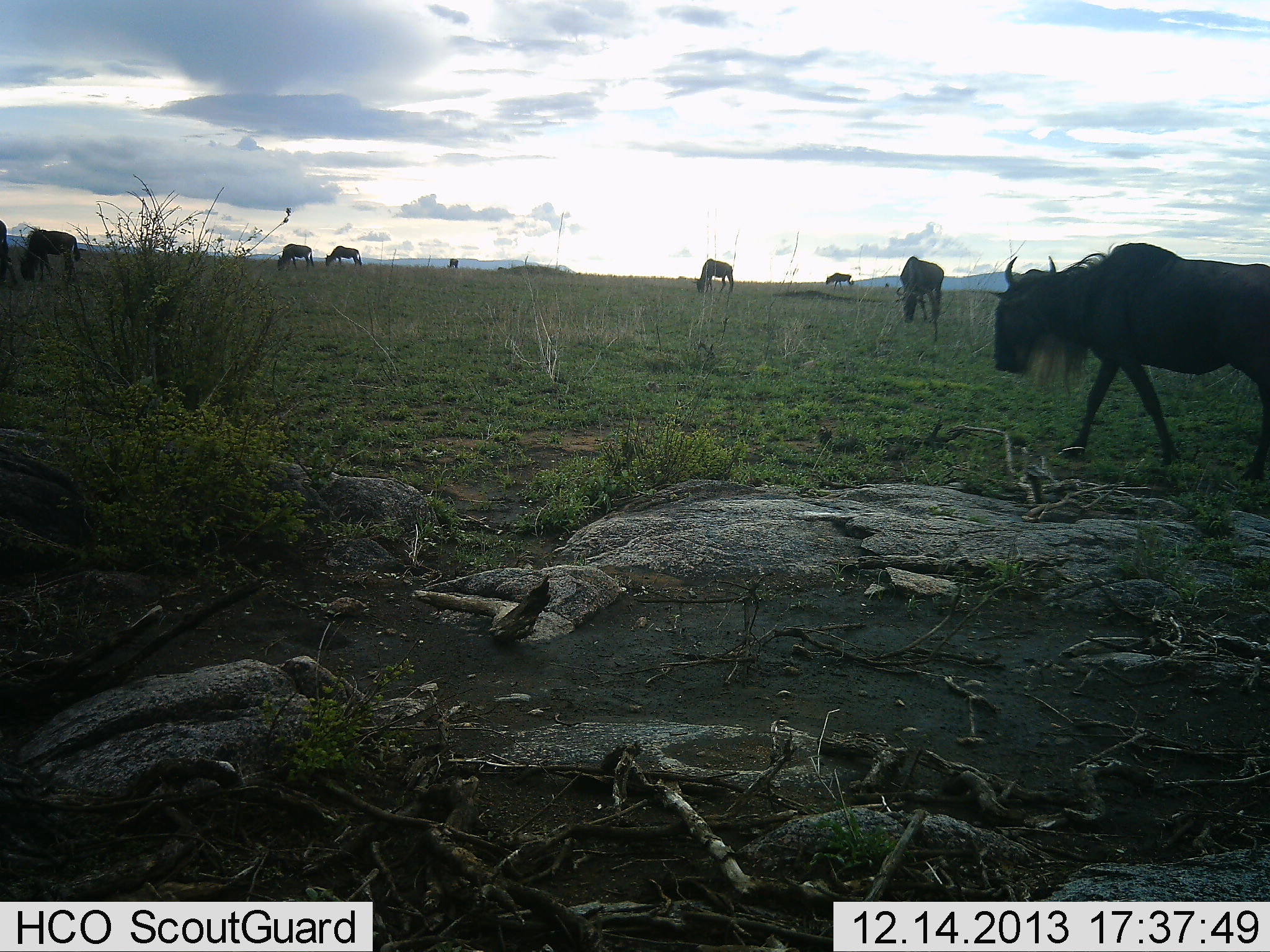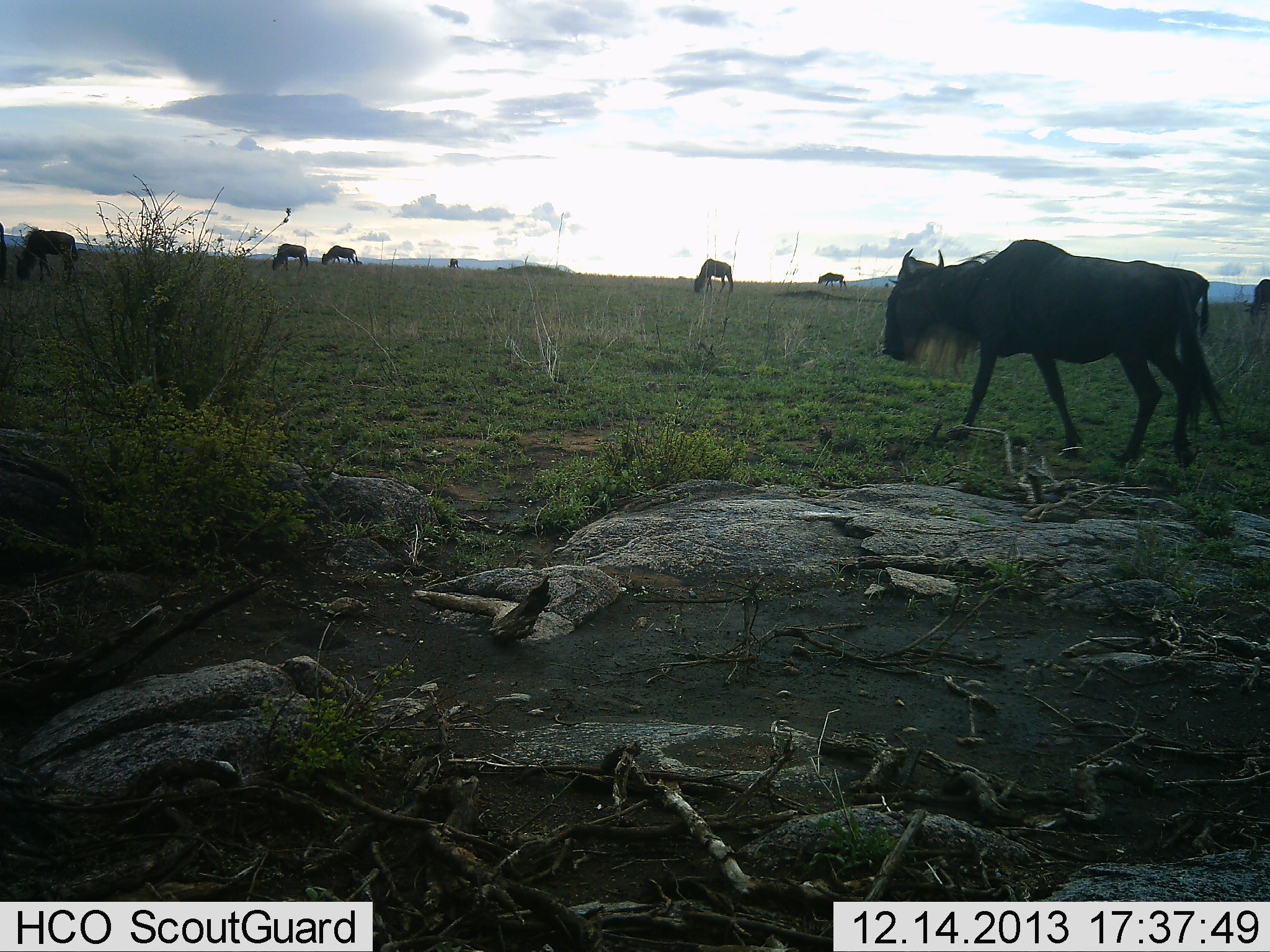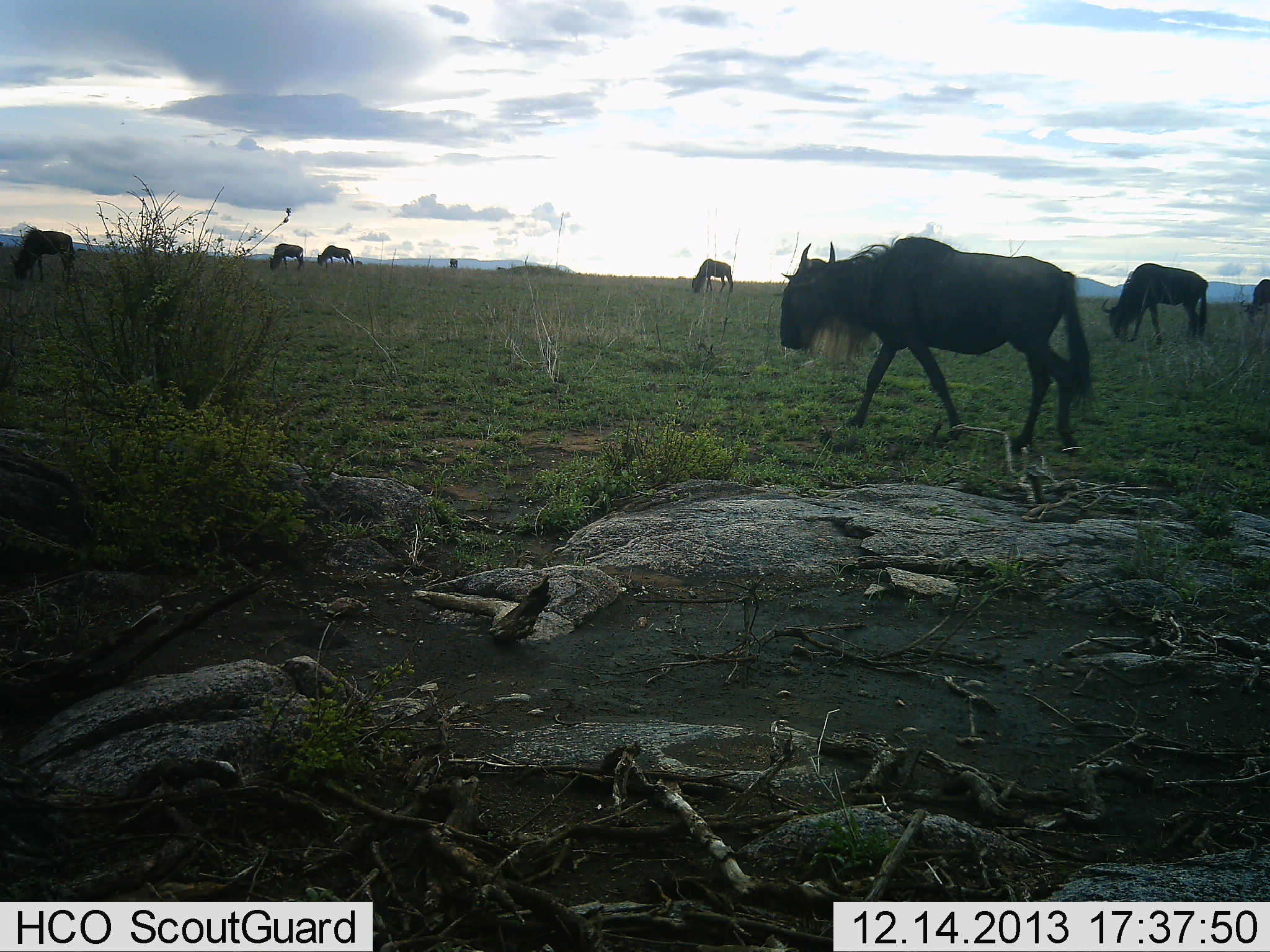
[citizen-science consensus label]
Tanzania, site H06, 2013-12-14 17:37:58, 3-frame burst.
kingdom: Animalia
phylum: Chordata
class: Mammalia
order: Artiodactyla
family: Bovidae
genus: Connochaetes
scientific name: Connochaetes taurinus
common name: blue wildebeest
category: wildebeest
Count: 10.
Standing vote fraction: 36%.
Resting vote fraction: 0%.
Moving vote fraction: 91%.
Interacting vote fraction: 0%.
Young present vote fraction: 0%.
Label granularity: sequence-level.